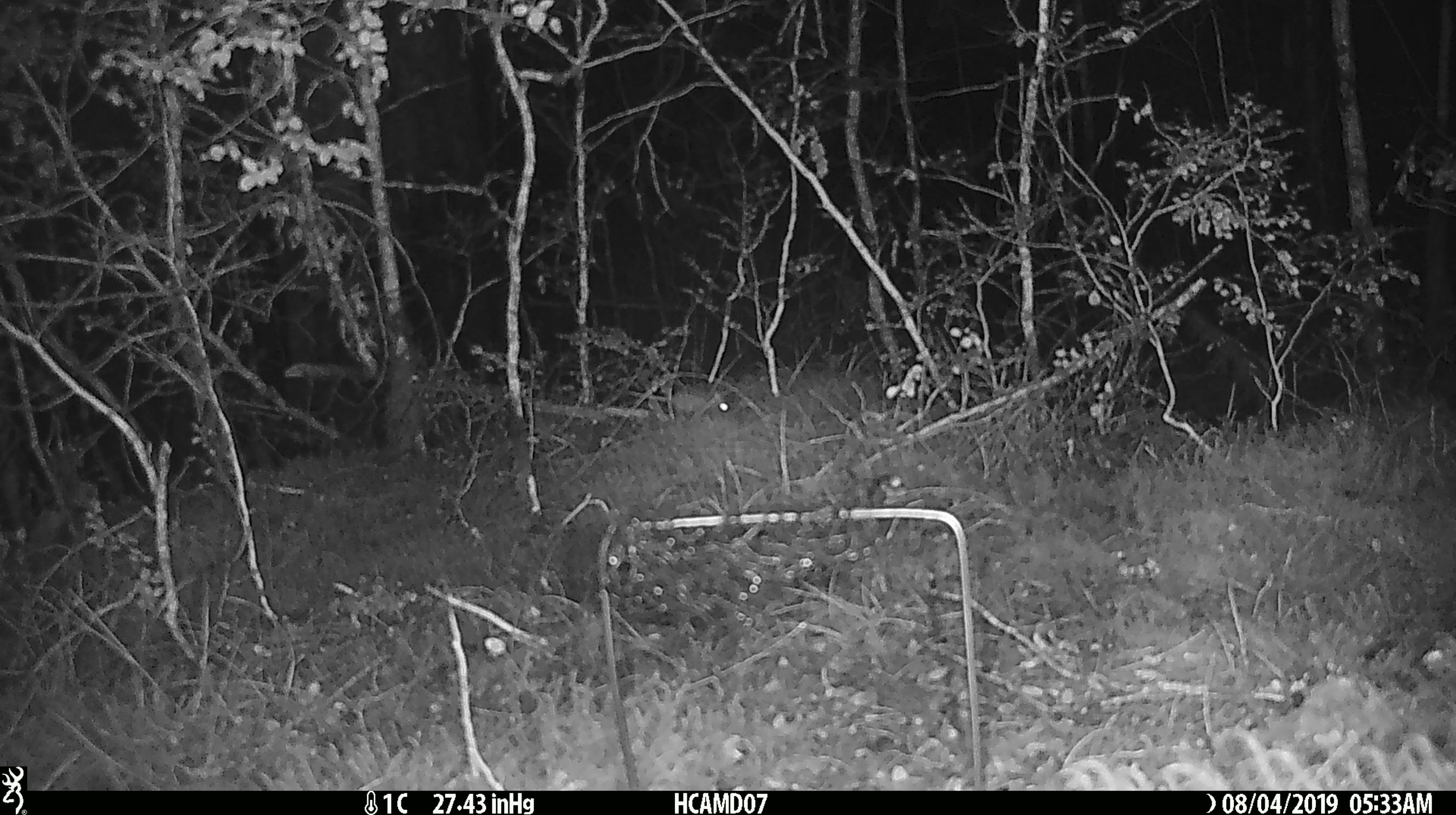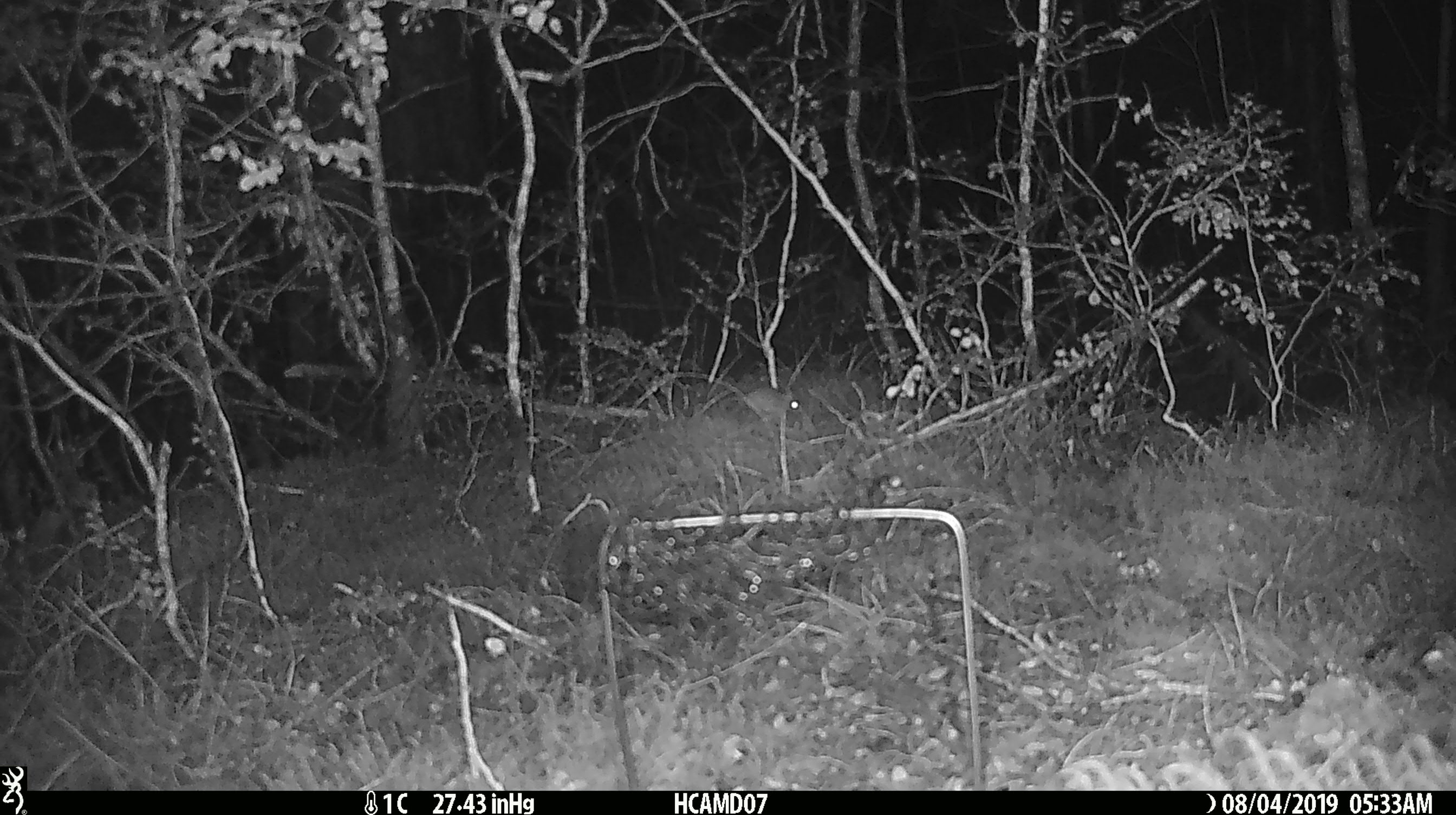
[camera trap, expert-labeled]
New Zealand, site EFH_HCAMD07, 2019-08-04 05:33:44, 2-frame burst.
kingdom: Animalia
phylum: Chordata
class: Mammalia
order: Rodentia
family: Muridae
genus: Mus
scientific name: Mus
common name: mouse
Mouse (Mus).